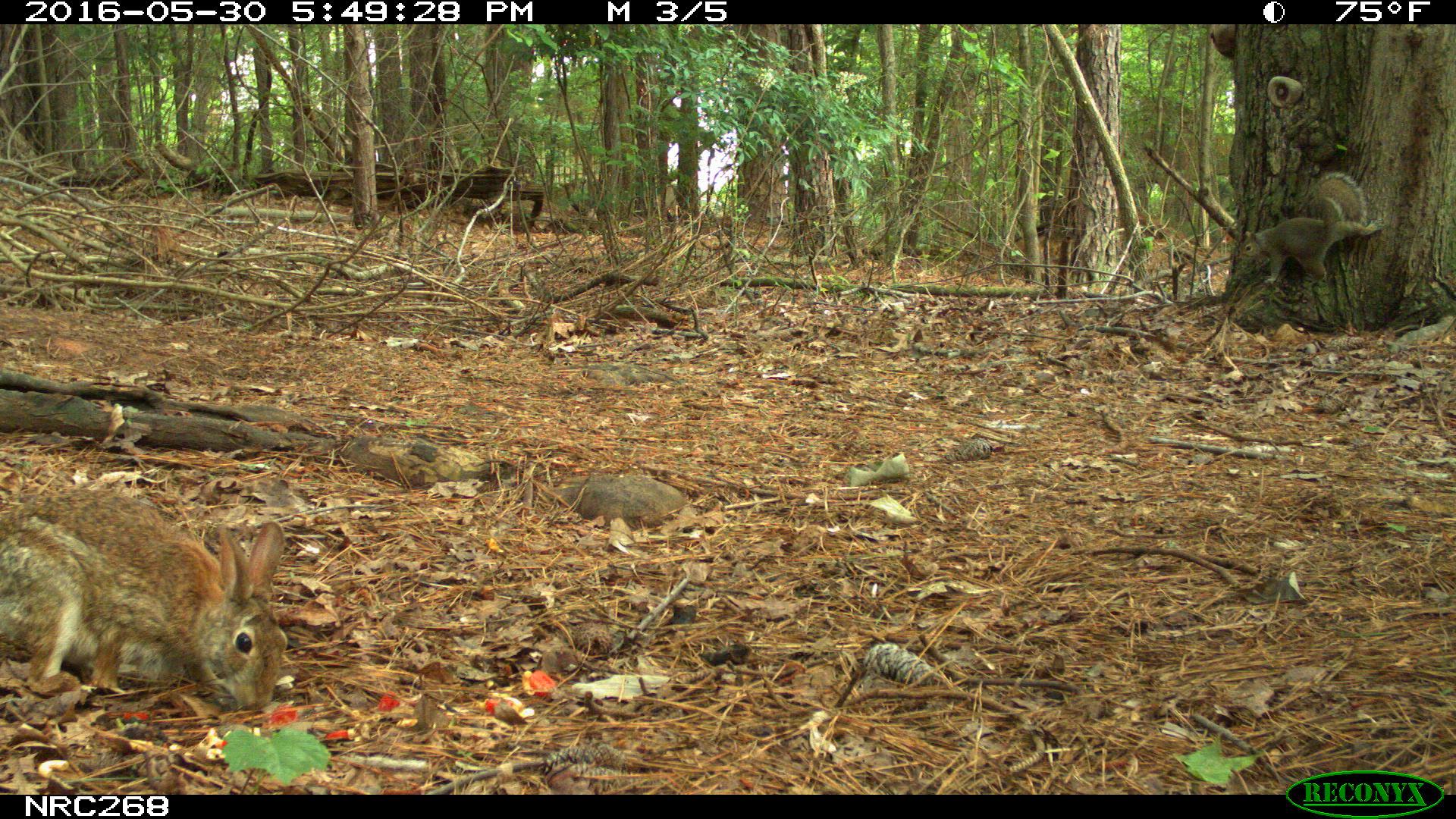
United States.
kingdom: Animalia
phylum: Chordata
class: Mammalia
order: Lagomorpha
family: Leporidae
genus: Sylvilagus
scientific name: Sylvilagus floridanus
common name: eastern cottontail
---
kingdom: Animalia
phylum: Chordata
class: Mammalia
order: Rodentia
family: Sciuridae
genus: Sciurus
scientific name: Sciurus carolinensis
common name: eastern gray squirrel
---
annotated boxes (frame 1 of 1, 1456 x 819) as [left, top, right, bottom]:
Eastern Cottontail: [3, 481, 293, 717]
Eastern Gray Squirrel: [1236, 169, 1376, 290]